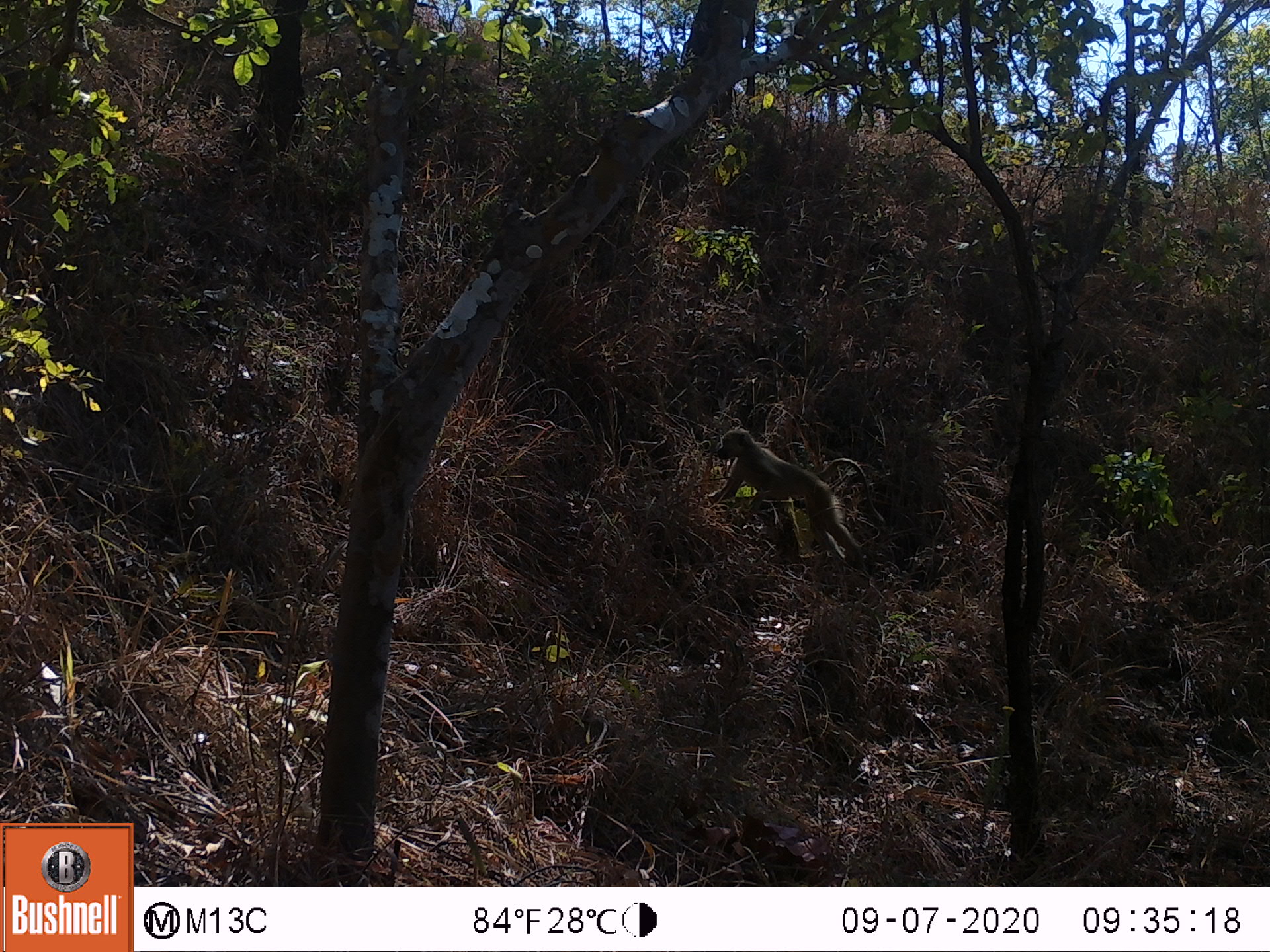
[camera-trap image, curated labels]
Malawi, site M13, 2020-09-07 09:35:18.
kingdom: Animalia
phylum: Chordata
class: Mammalia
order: Primates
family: Cercopithecidae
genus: Papio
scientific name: Papio cynocephalus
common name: yellow baboon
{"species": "yellow baboon (Papio cynocephalus)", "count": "1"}